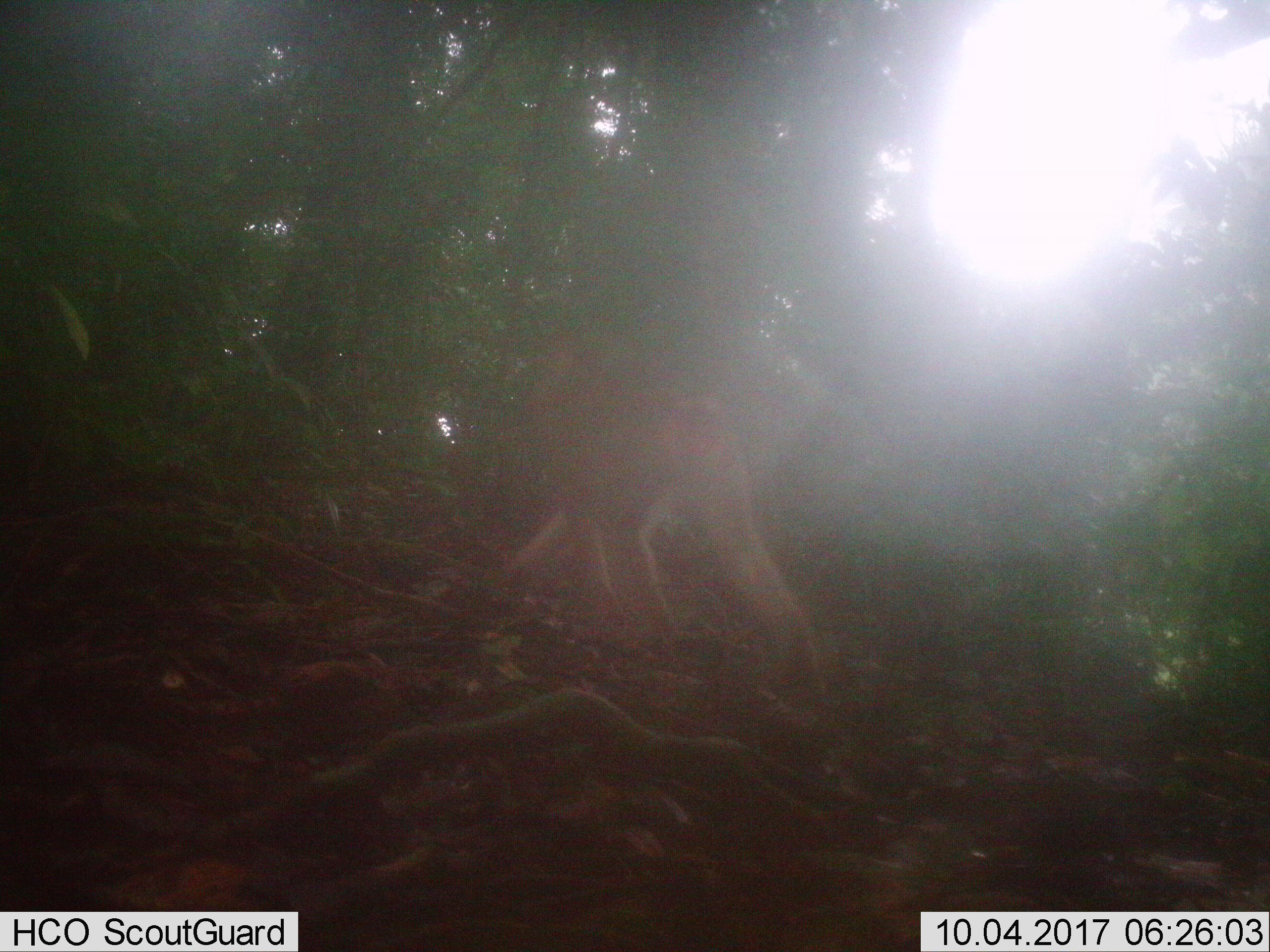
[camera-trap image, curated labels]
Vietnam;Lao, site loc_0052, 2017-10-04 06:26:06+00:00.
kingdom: Animalia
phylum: Chordata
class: Mammalia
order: Primates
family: Cercopithecidae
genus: Macaca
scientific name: Macaca nemestrina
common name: pig-tailed macaque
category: pig tailed macaque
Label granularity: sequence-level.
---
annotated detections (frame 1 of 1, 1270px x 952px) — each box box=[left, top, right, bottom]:
pig tailed macaque: box=[497, 326, 820, 685]